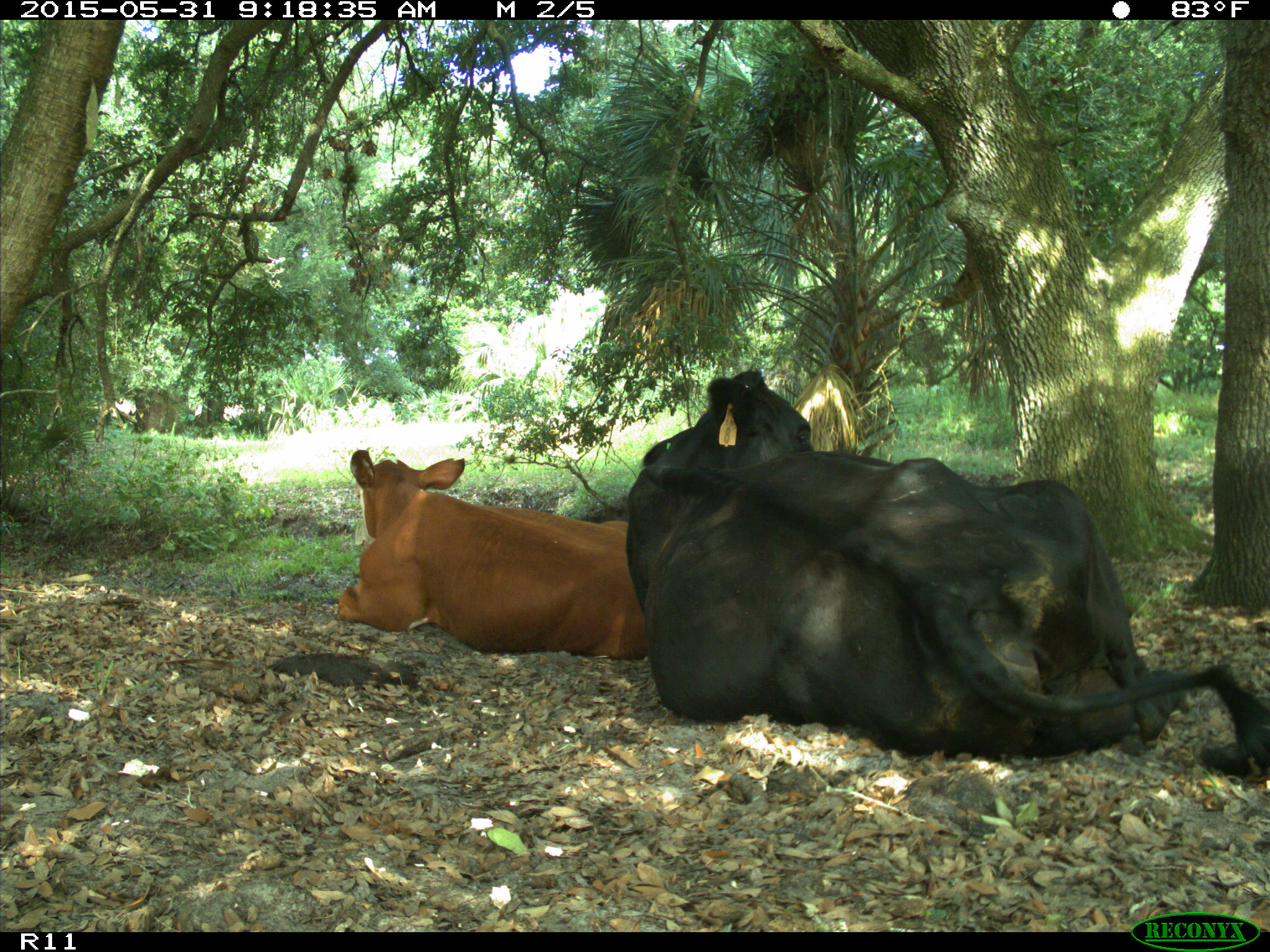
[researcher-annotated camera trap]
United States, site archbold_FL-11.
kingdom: Animalia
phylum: Chordata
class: Mammalia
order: Artiodactyla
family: Bovidae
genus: Bos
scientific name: Bos taurus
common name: domestic cow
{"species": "Bos taurus (domestic cow)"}